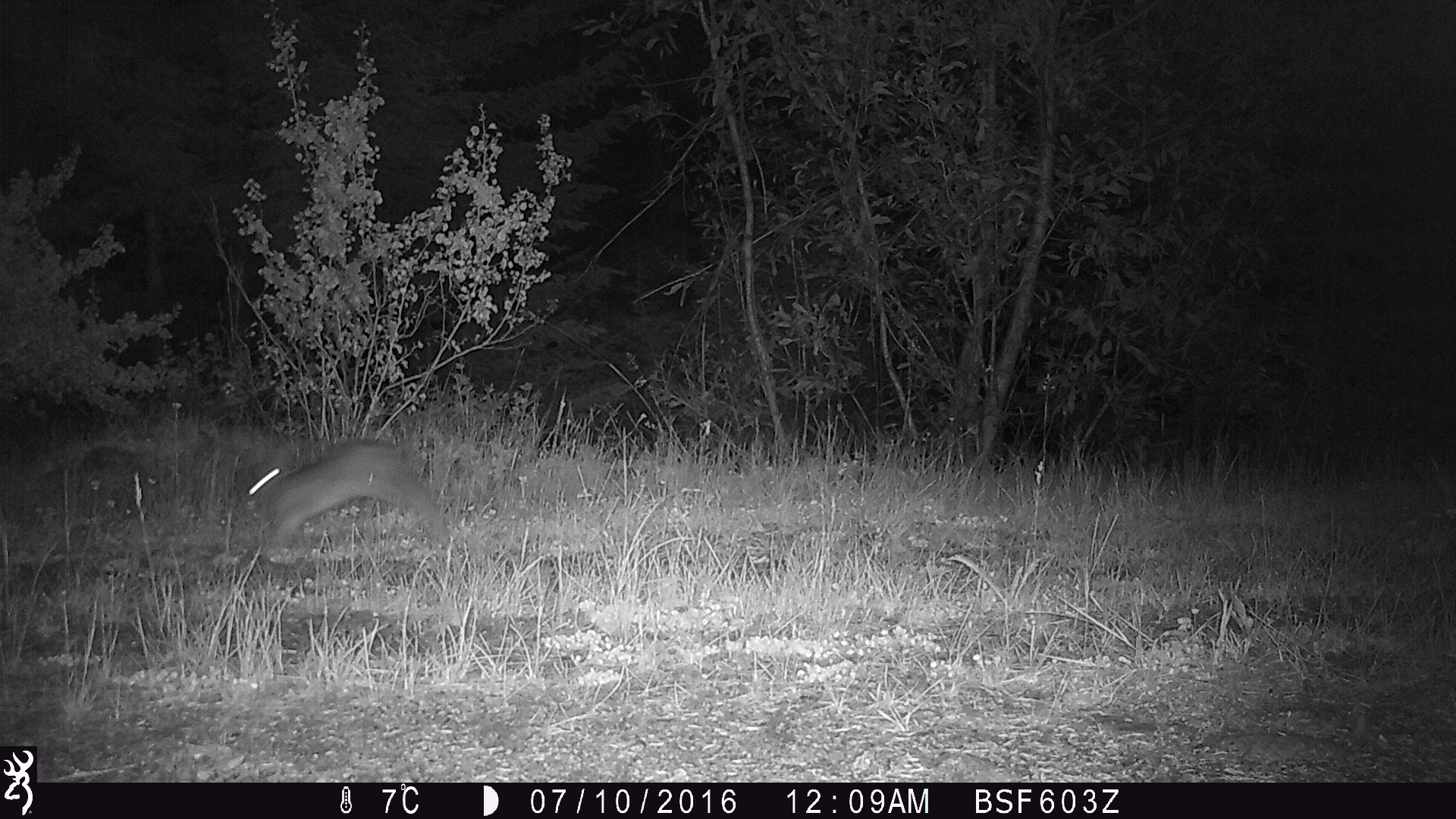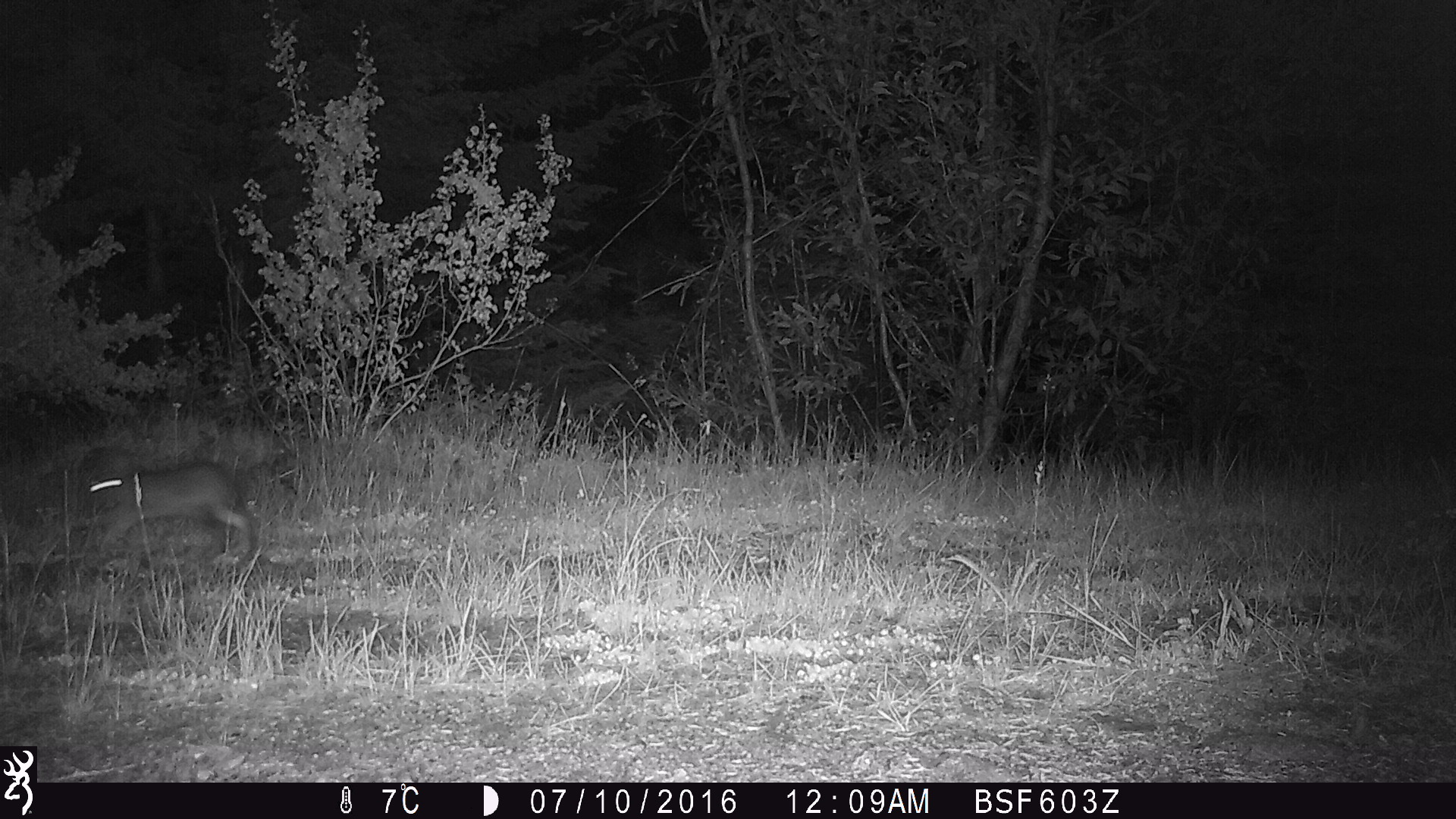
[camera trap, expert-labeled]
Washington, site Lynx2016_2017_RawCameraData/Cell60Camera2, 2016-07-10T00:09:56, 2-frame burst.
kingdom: Animalia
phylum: Chordata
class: Mammalia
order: Lagomorpha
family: Leporidae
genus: Lepus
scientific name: Lepus americanus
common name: snowshoe hare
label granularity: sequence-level